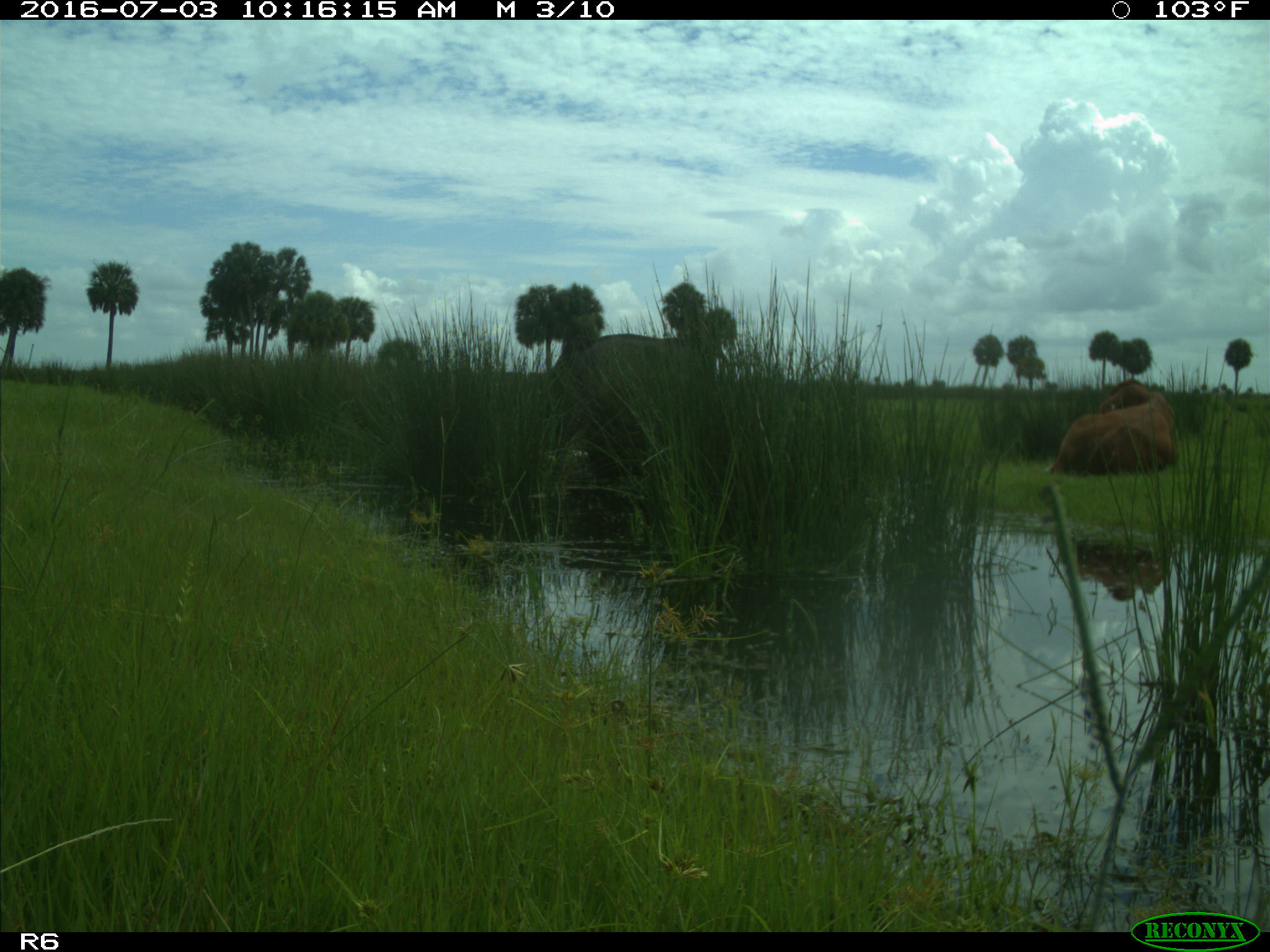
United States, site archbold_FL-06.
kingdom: Animalia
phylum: Chordata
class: Mammalia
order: Artiodactyla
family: Bovidae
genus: Bos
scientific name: Bos taurus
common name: domestic cow